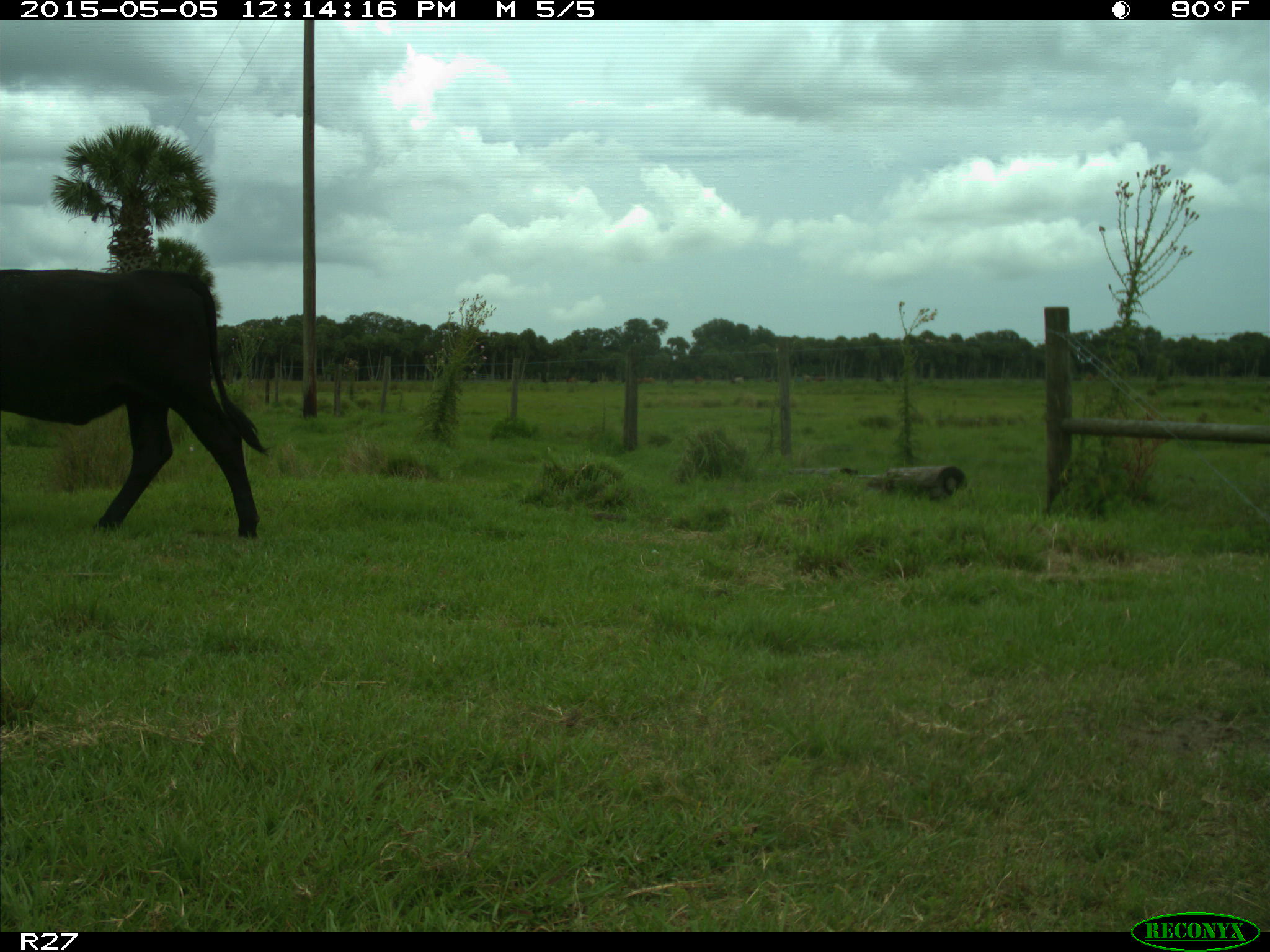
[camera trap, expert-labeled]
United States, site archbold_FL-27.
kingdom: Animalia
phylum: Chordata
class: Mammalia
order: Artiodactyla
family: Bovidae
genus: Bos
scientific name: Bos taurus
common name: domestic cow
Bos taurus (domestic cow).